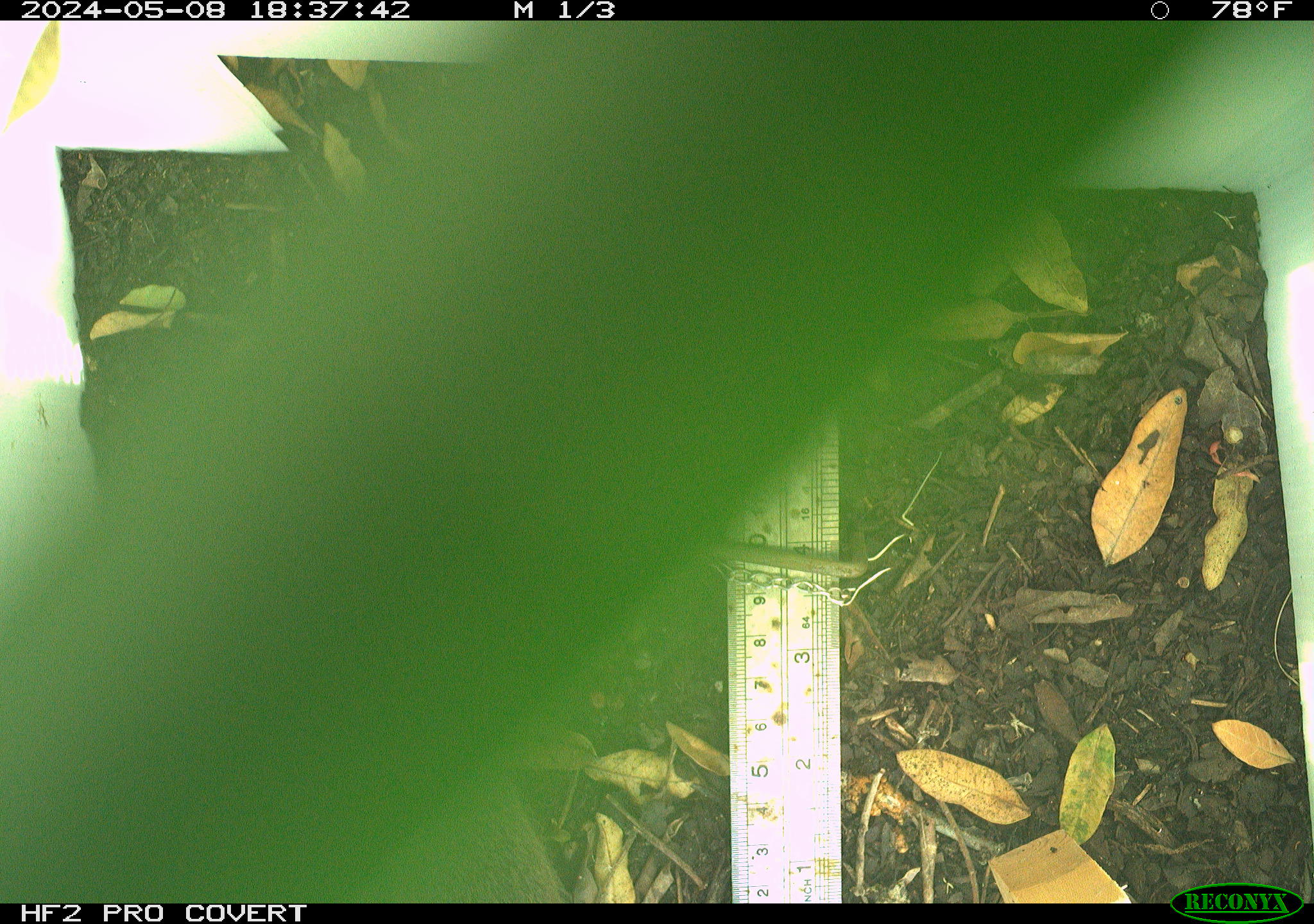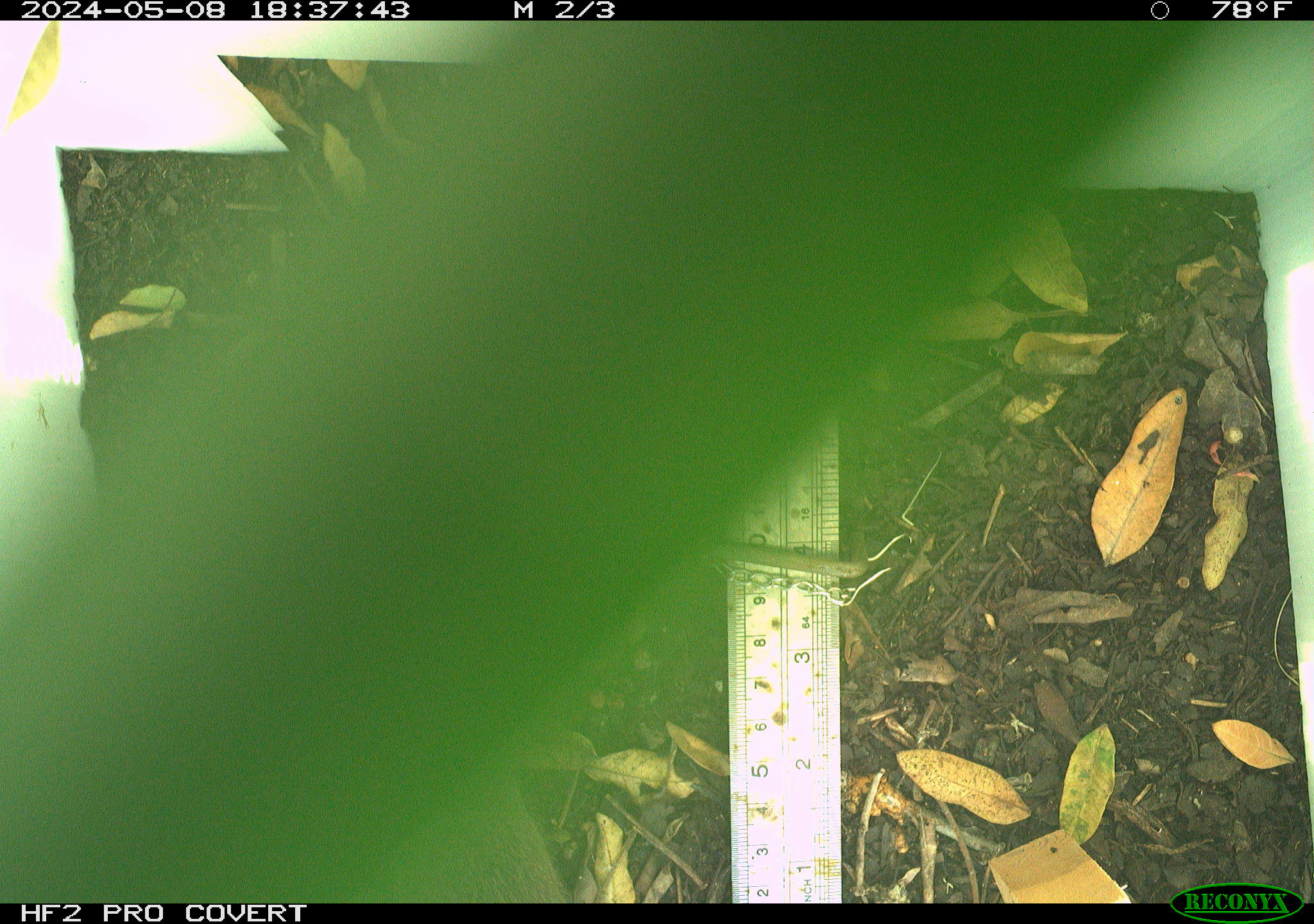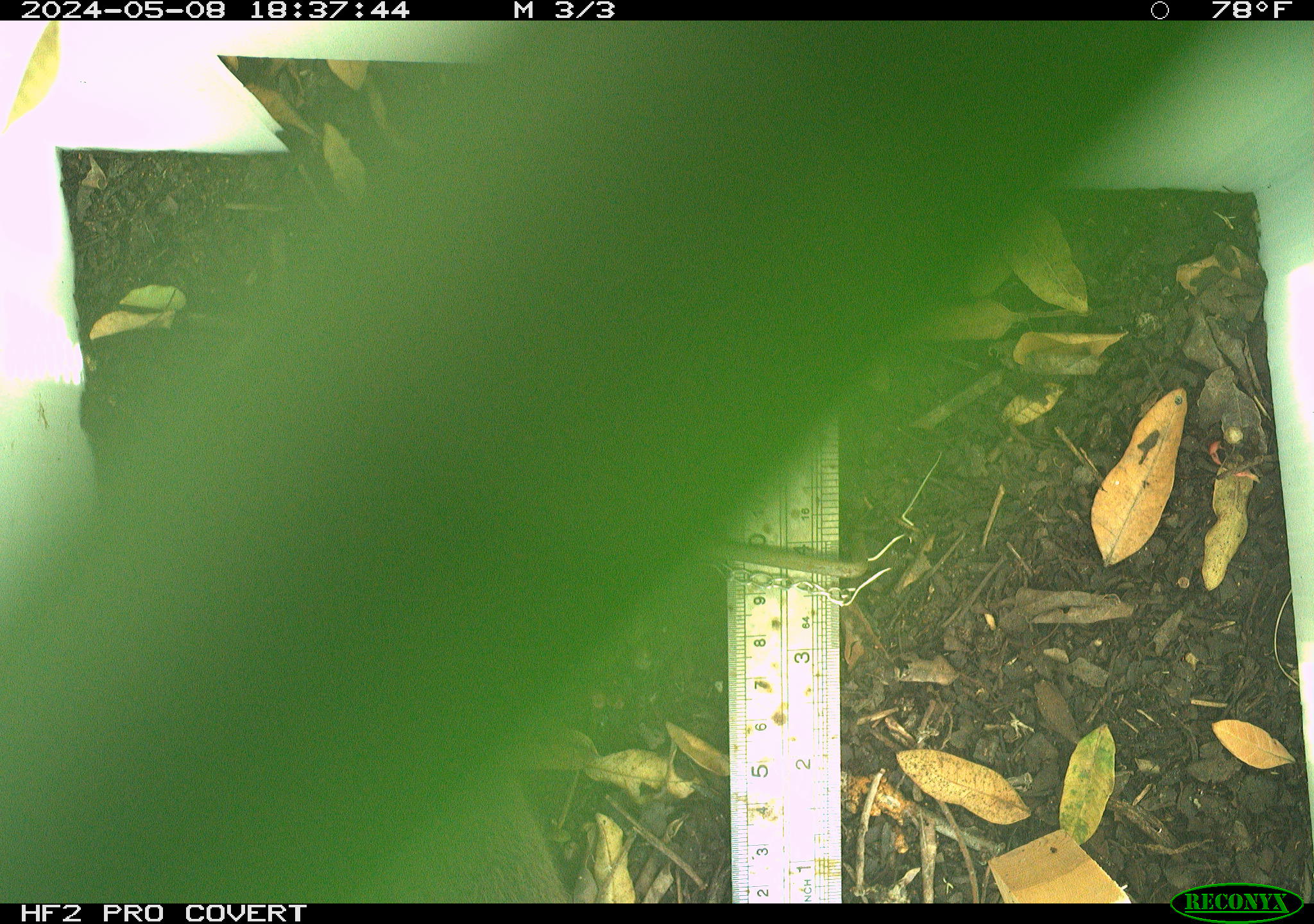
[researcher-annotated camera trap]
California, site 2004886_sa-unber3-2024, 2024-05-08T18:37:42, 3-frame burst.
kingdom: Animalia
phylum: Chordata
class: Mammalia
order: Rodentia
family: Cricetidae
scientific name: Arvicolinae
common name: voles, lemmings, and muskrats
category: arvicolinae subfamily